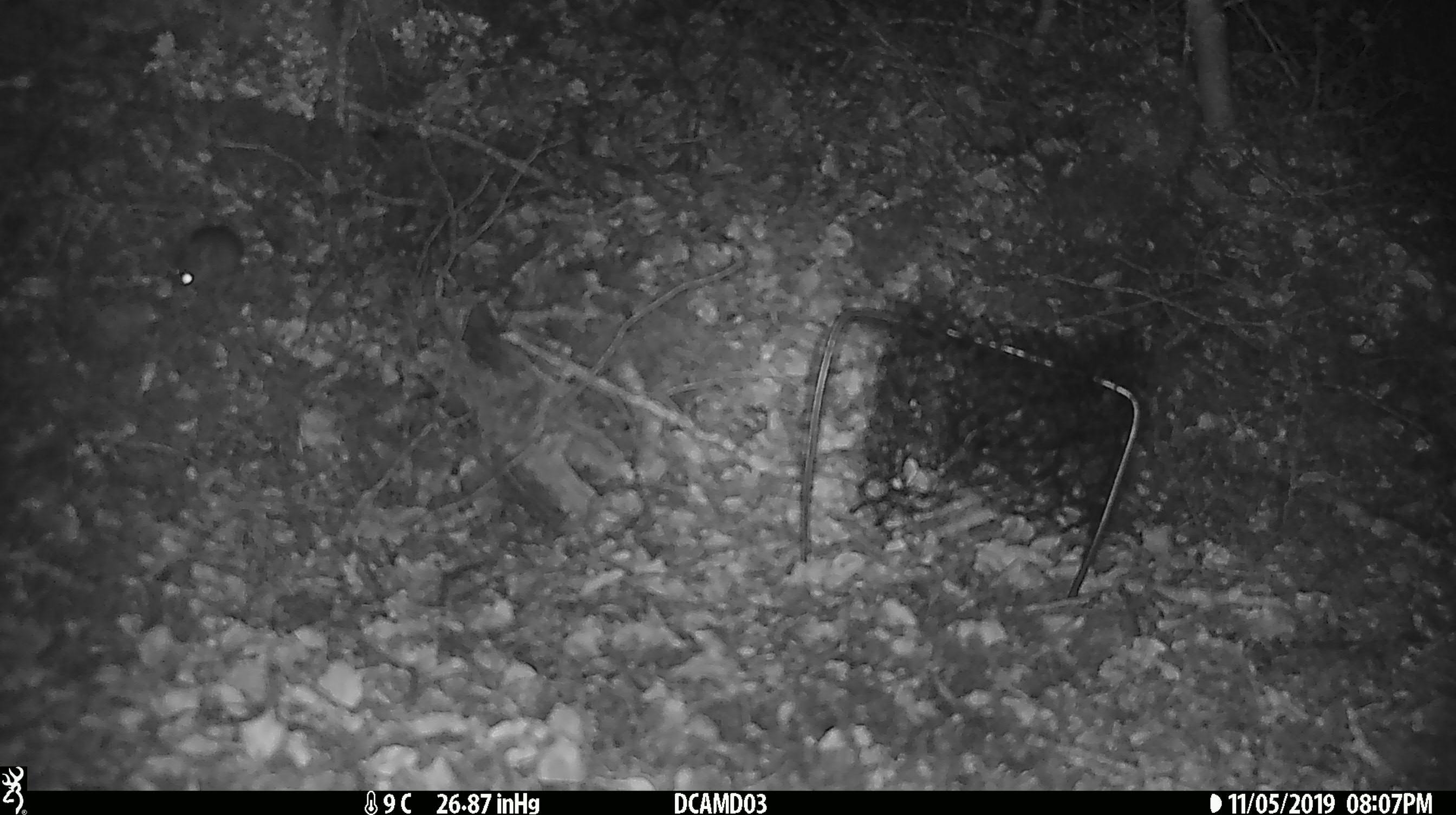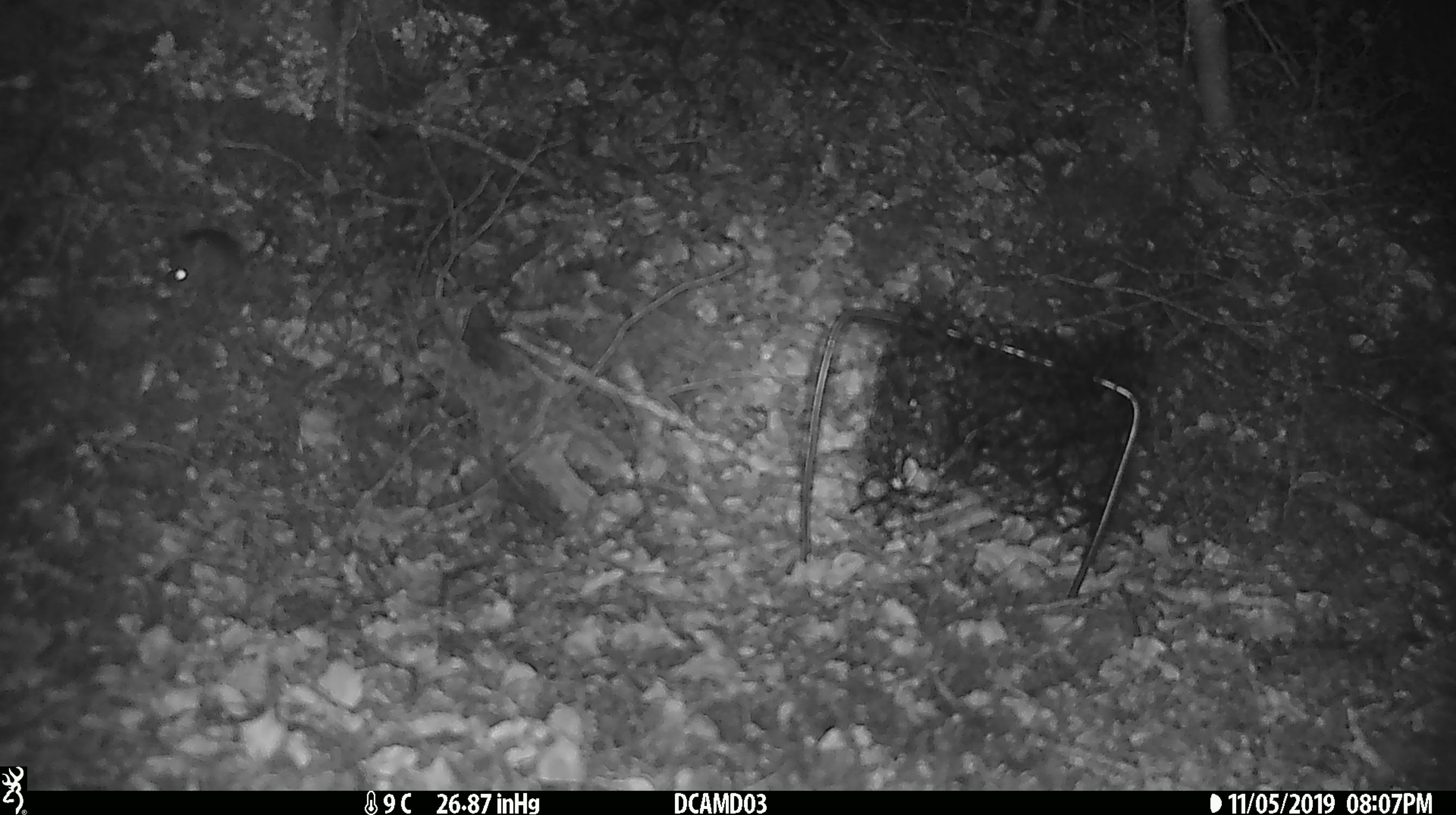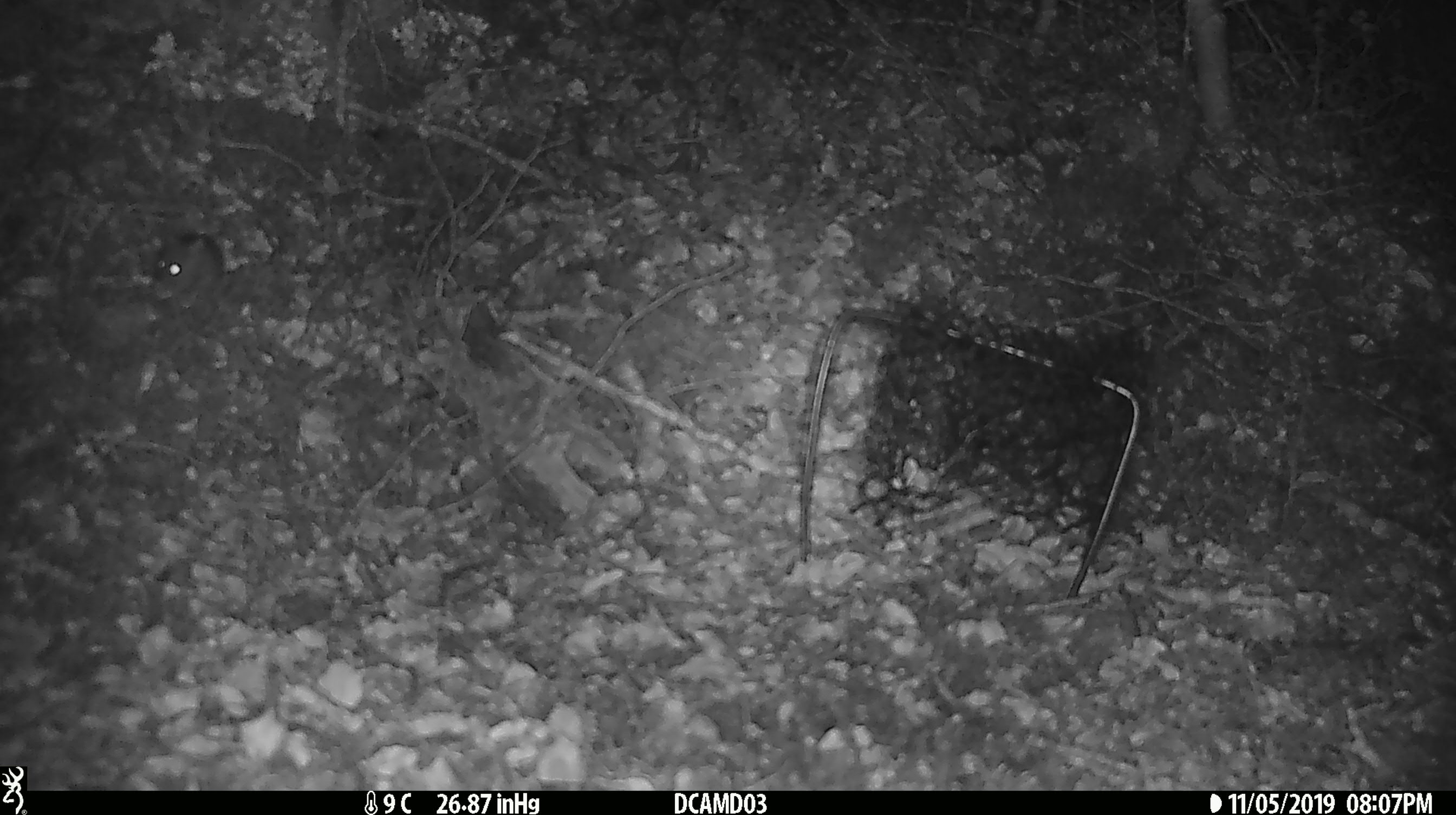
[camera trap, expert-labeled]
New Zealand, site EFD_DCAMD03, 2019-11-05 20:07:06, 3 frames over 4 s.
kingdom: Animalia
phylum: Chordata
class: Mammalia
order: Rodentia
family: Muridae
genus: Mus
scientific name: Mus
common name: mouse